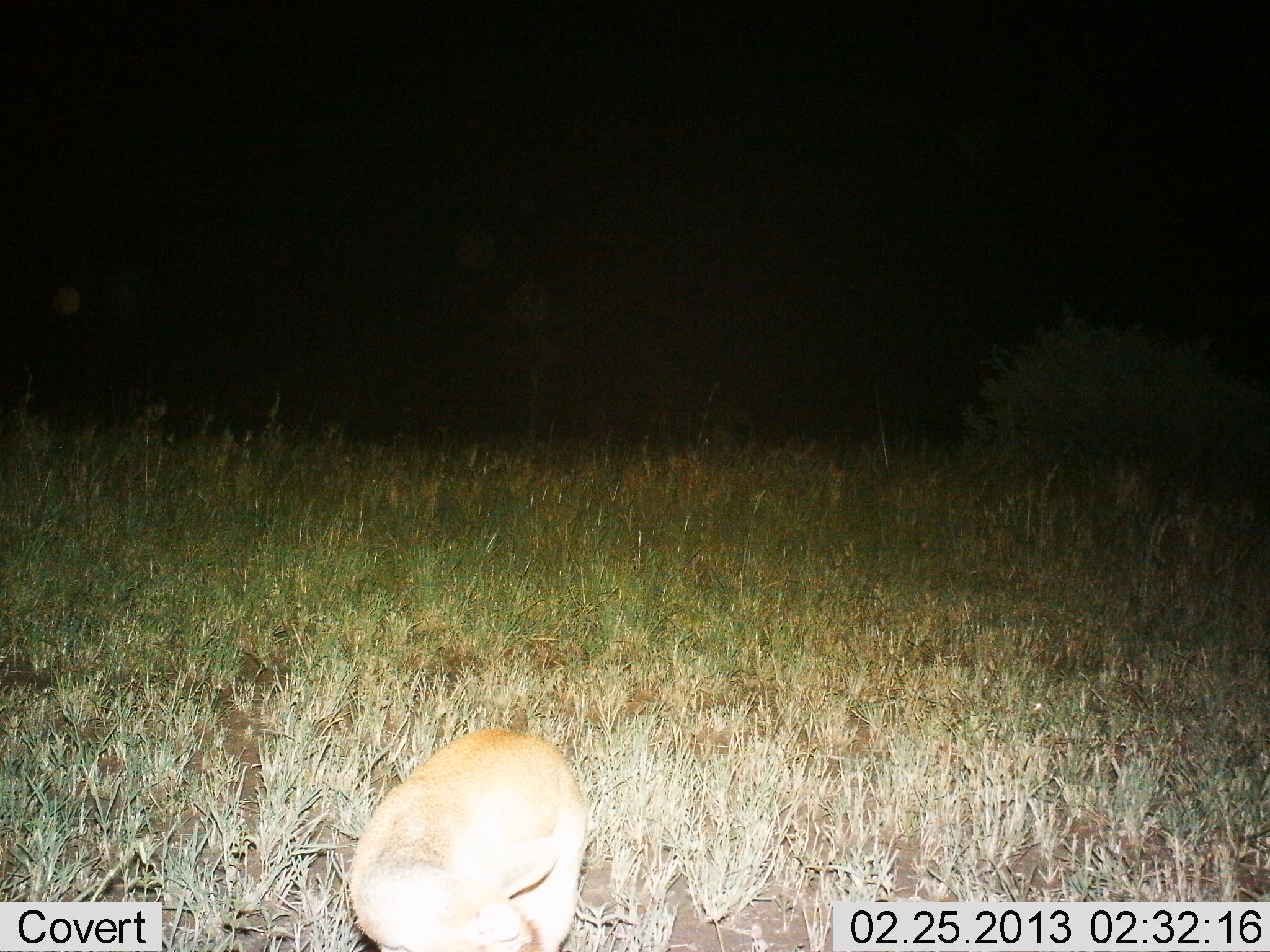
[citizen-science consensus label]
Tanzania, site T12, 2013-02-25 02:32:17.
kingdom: Animalia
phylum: Chordata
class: Mammalia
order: Artiodactyla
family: Bovidae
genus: Redunca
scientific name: Redunca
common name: reedbuck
Reedbuck (Redunca), count 1. Behavior (volunteer vote fractions): standing 57%, resting 0%, moving 0%, interacting 0%. Young present (vote fraction): 0%. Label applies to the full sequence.